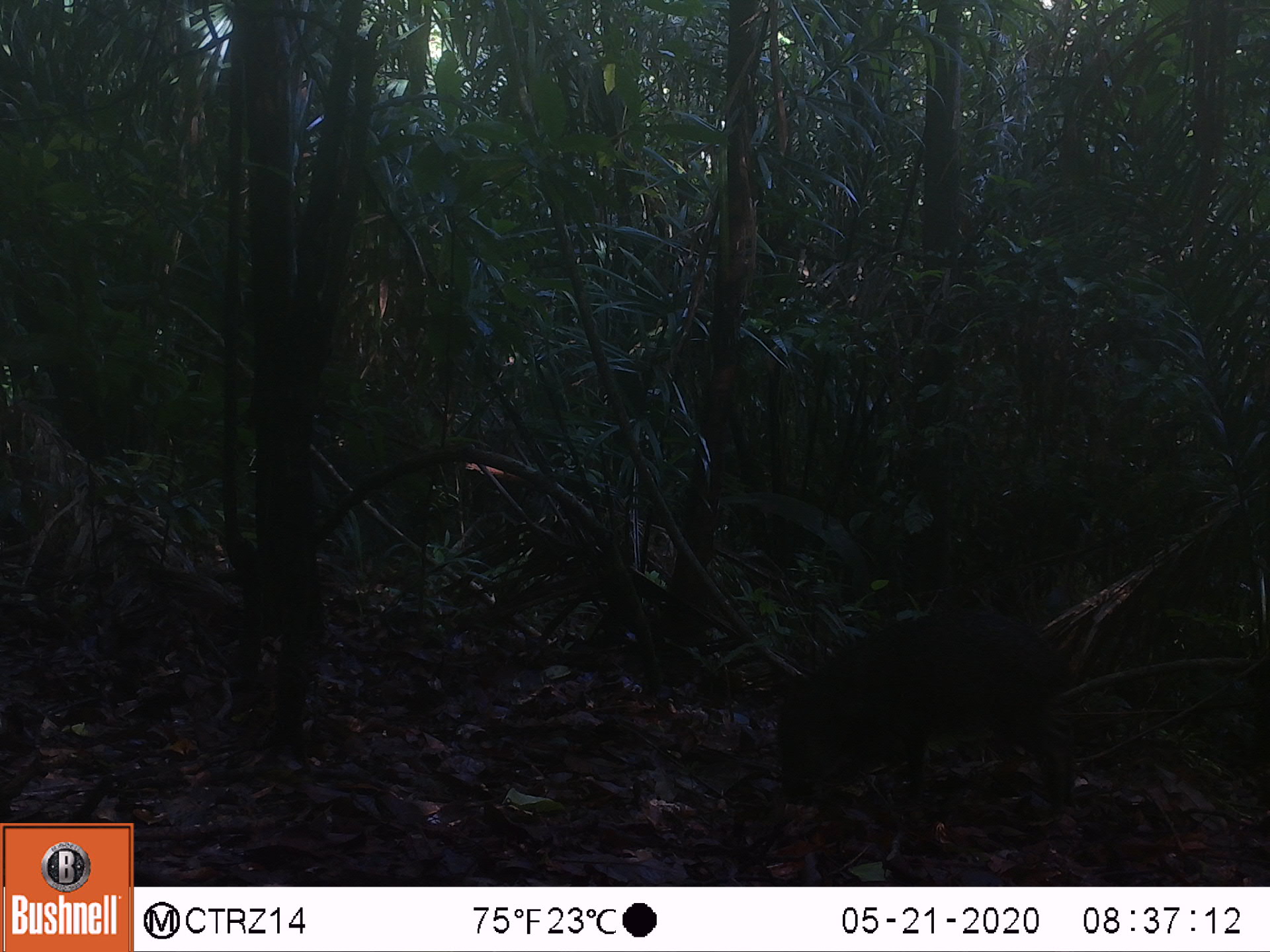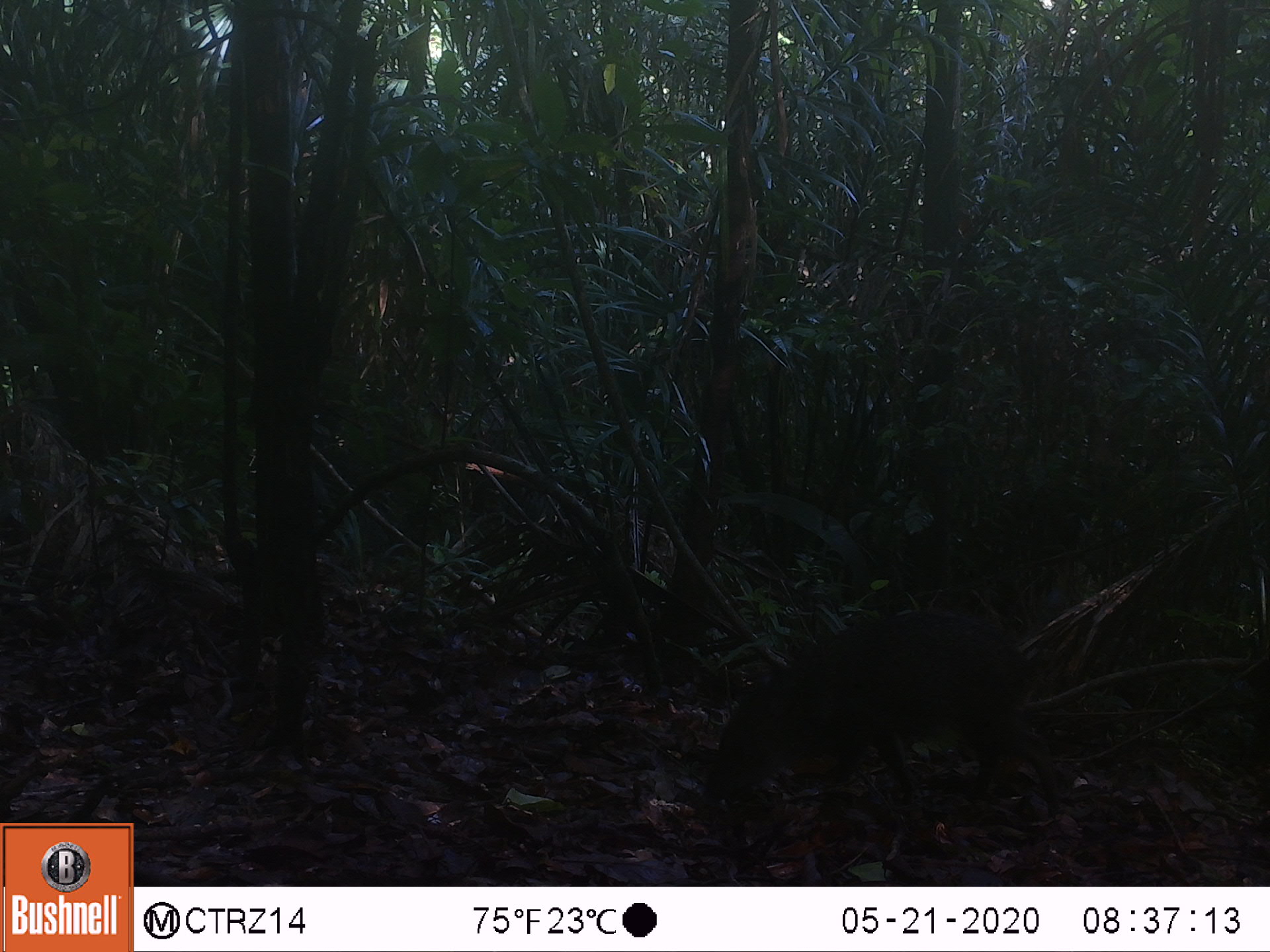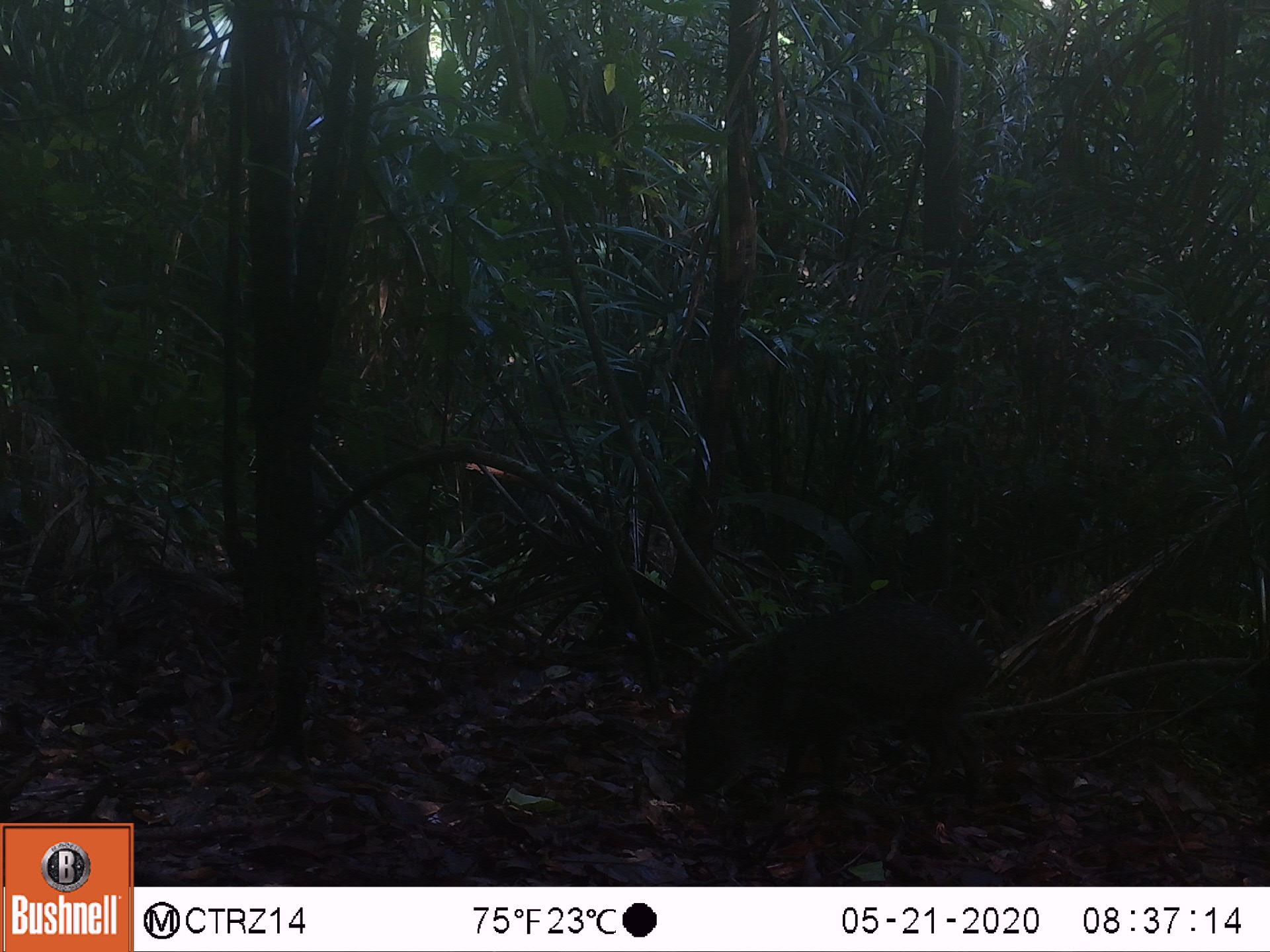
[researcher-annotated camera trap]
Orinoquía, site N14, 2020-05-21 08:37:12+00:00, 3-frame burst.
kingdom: Animalia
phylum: Chordata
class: Mammalia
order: Artiodactyla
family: Tayassuidae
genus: Pecari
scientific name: Pecari tajacu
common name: collared peccary